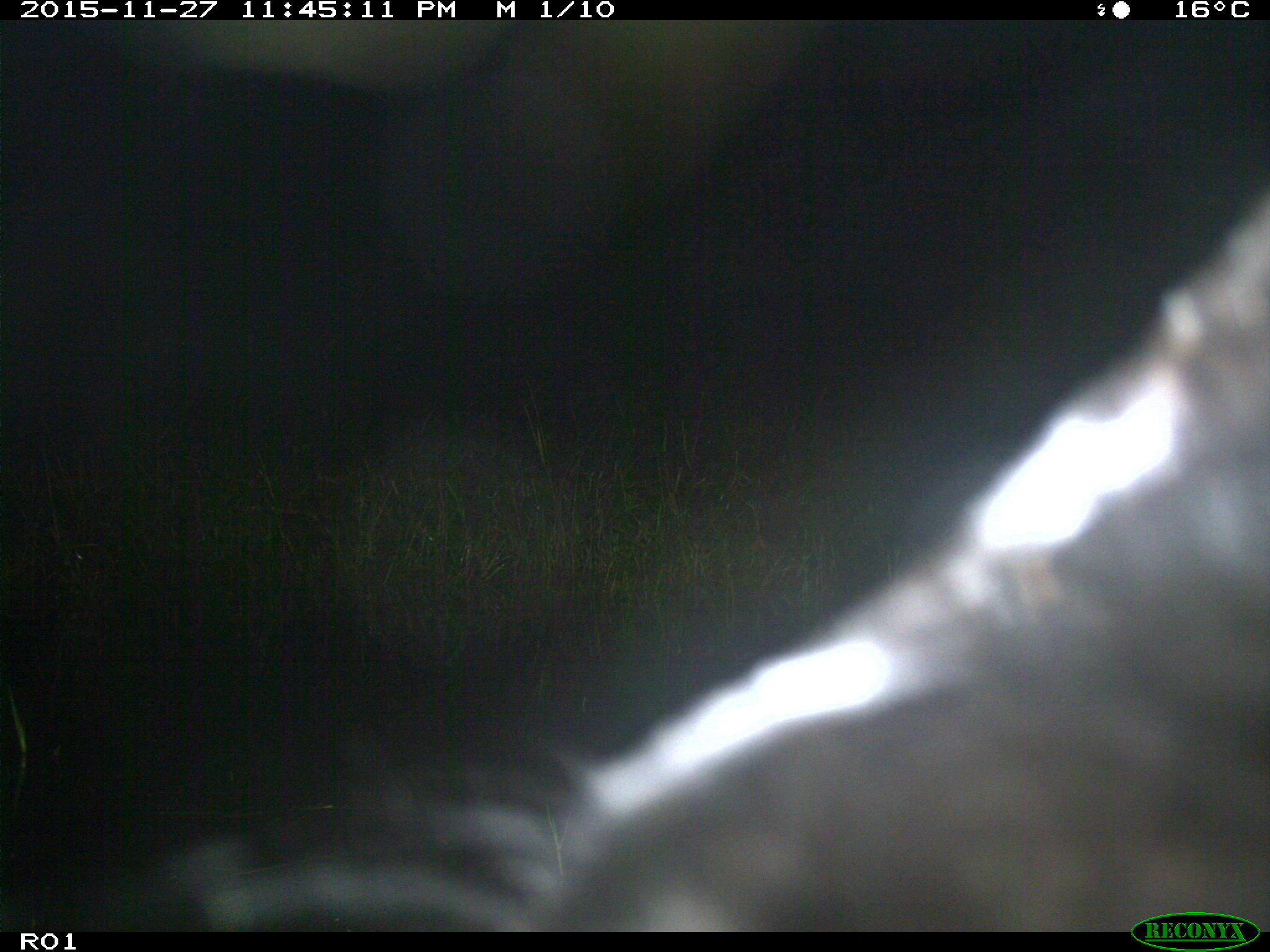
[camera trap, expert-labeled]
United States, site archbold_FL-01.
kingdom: Animalia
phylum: Chordata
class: Mammalia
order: Artiodactyla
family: Bovidae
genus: Bos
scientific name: Bos taurus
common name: domestic cow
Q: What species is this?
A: Bos taurus (domestic cow).